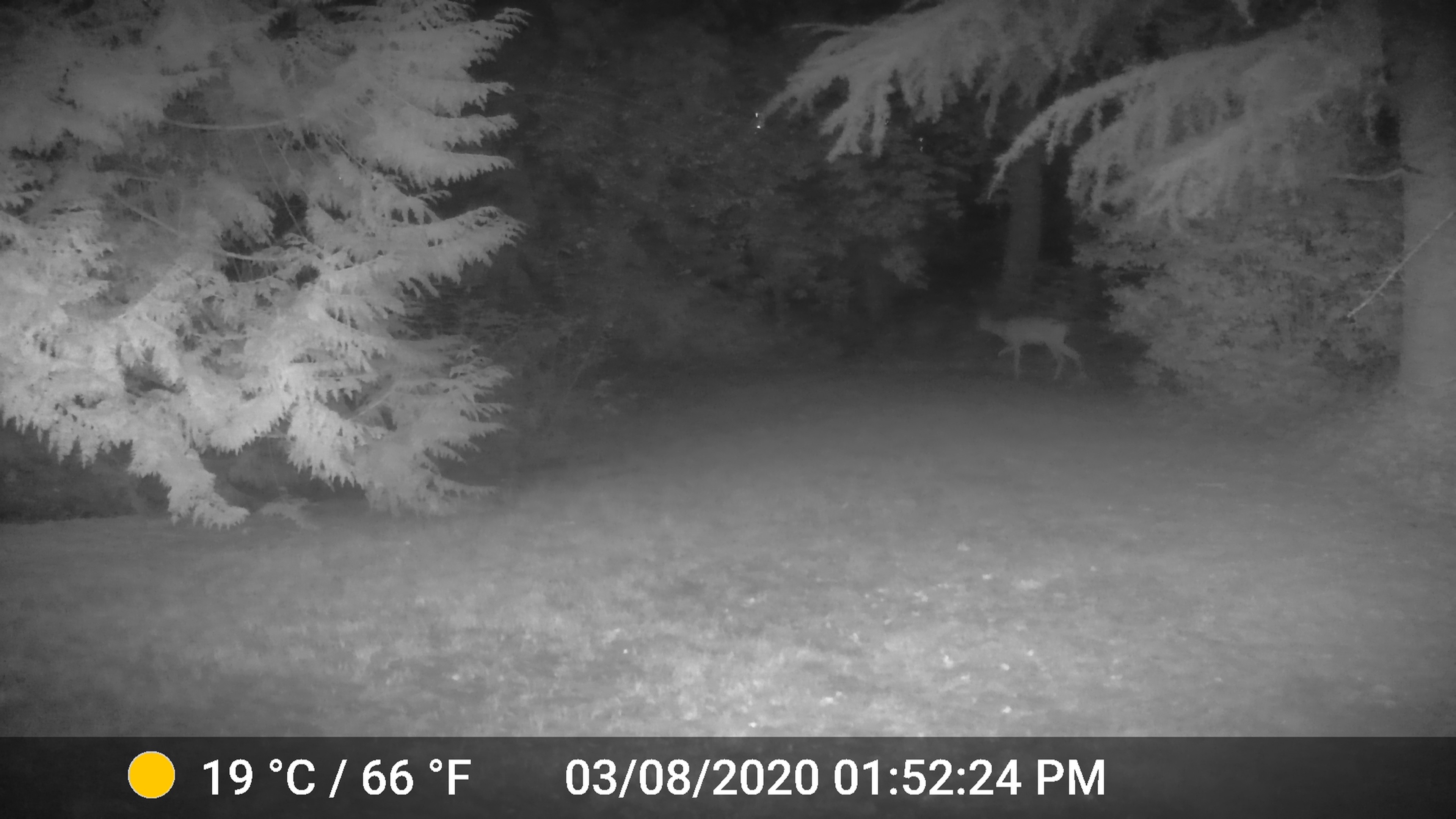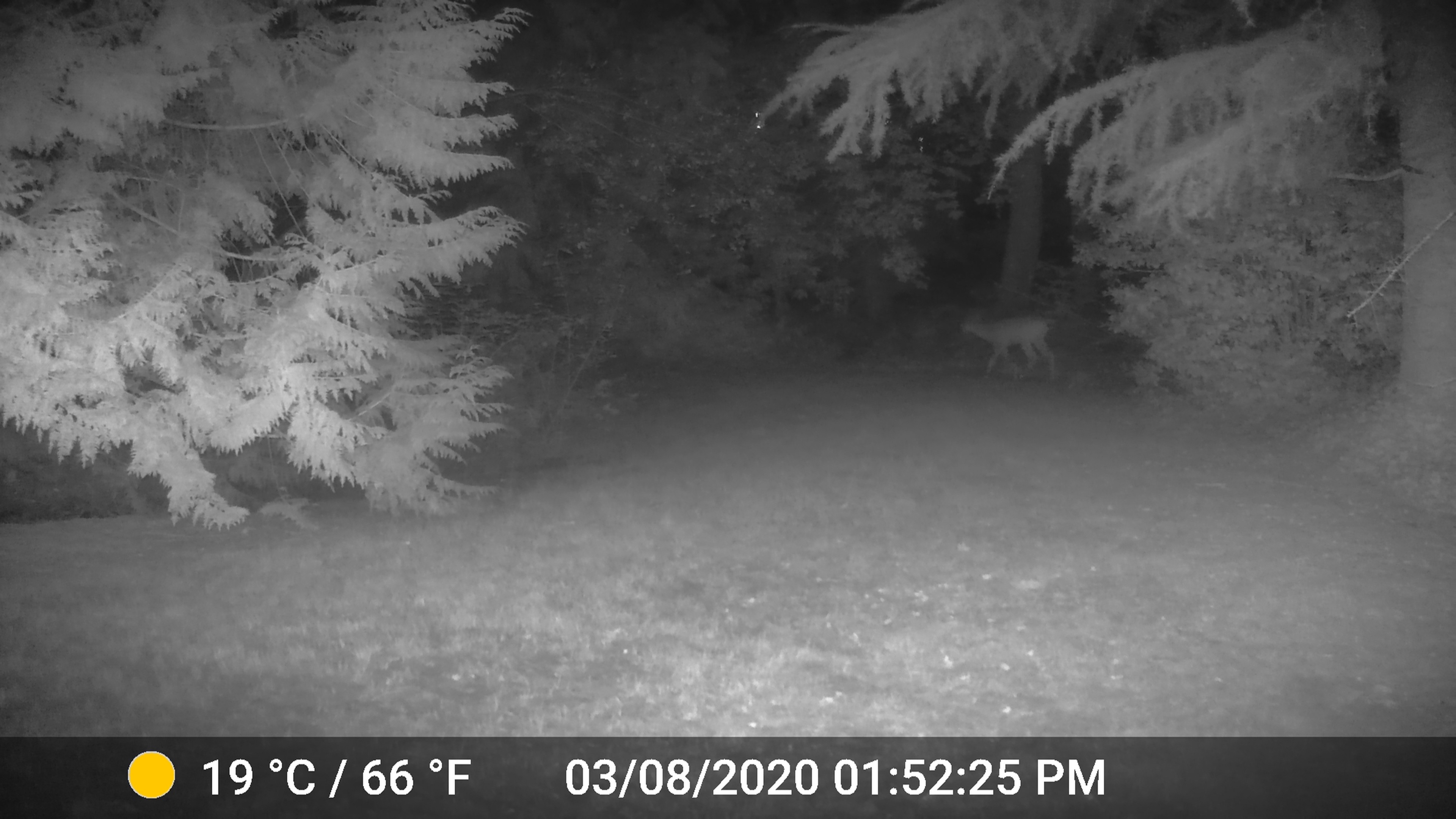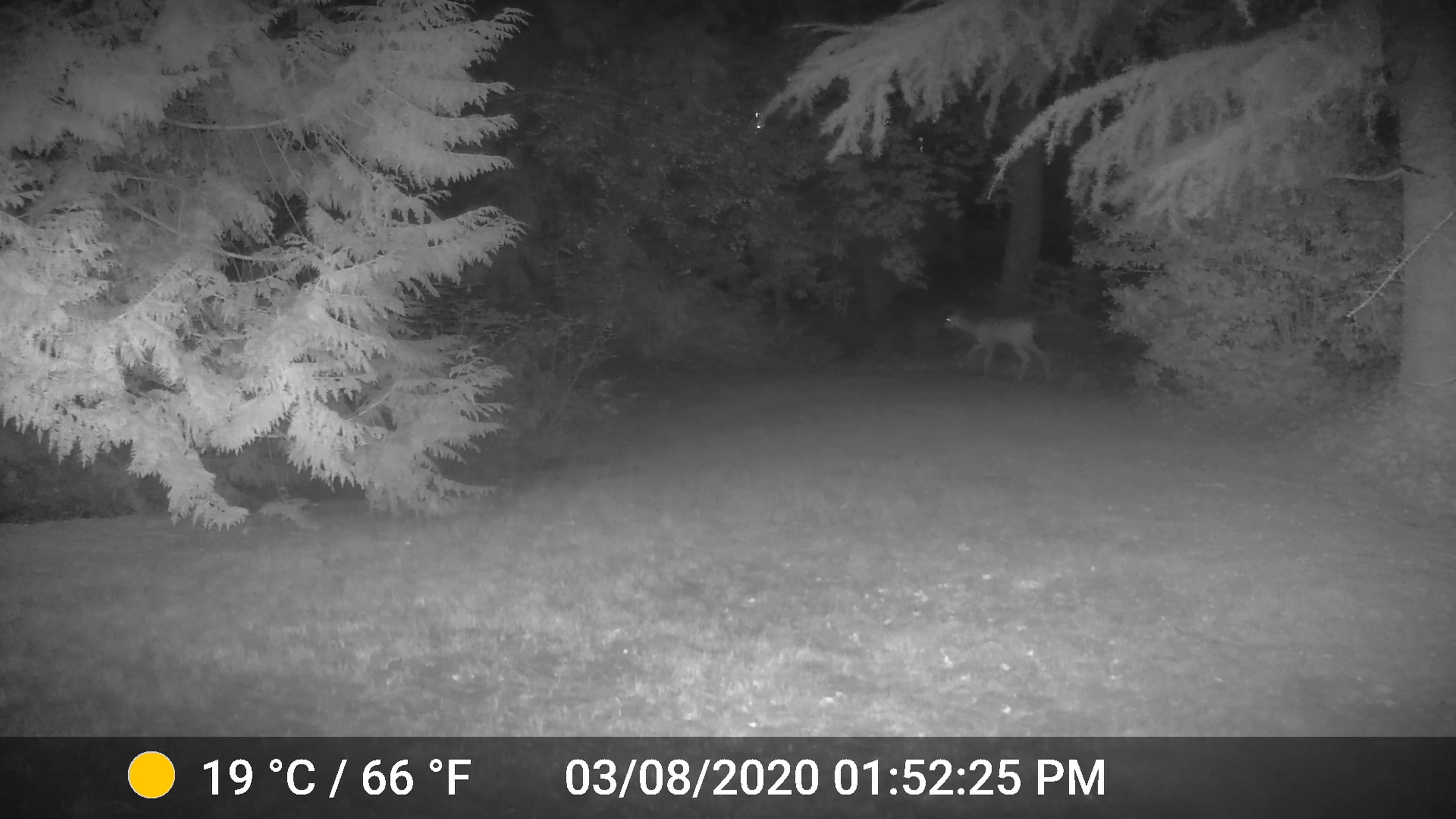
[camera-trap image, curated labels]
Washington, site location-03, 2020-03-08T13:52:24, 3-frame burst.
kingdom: Animalia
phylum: Chordata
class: Mammalia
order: Artiodactyla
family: Cervidae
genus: Odocoileus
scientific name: Odocoileus hemionus columbianus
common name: columbian blacktail deer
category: deer